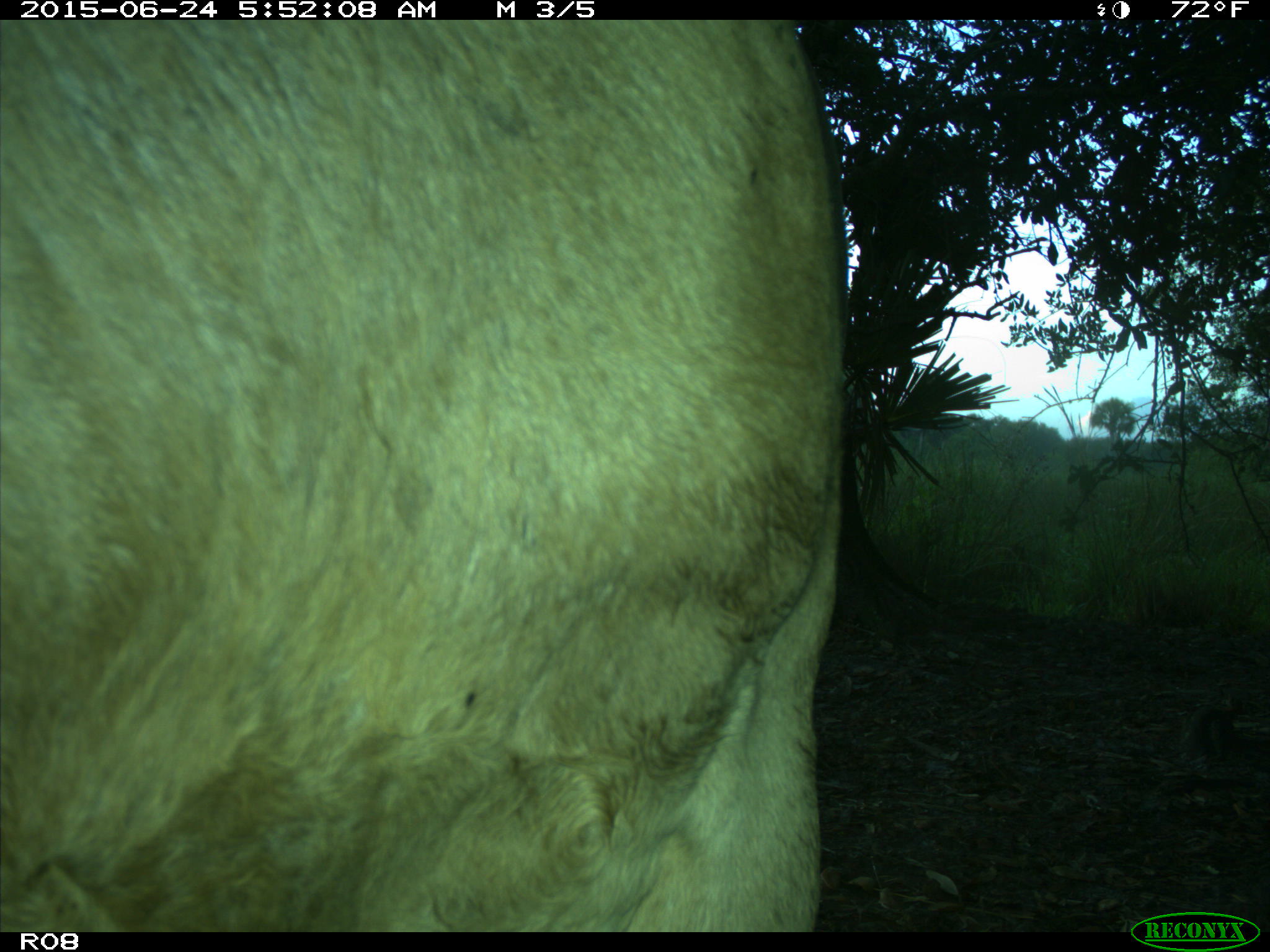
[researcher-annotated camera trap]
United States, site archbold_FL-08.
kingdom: Animalia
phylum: Chordata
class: Mammalia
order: Artiodactyla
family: Bovidae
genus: Bos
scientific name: Bos taurus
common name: domestic cow